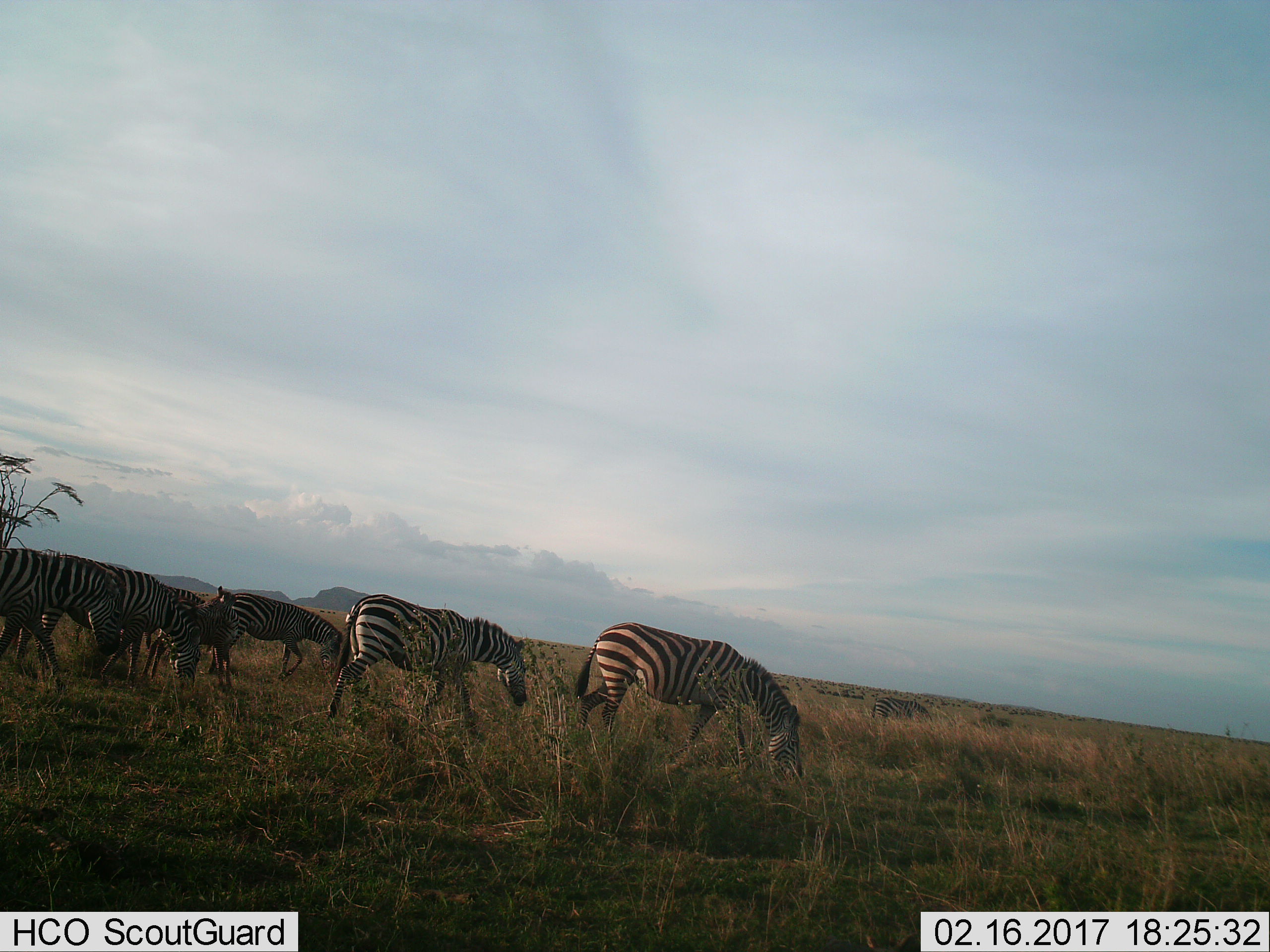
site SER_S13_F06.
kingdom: Animalia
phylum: Chordata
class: Mammalia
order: Perissodactyla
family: Equidae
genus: Equus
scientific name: Equus quagga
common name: plains zebra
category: zebraplains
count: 7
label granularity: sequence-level